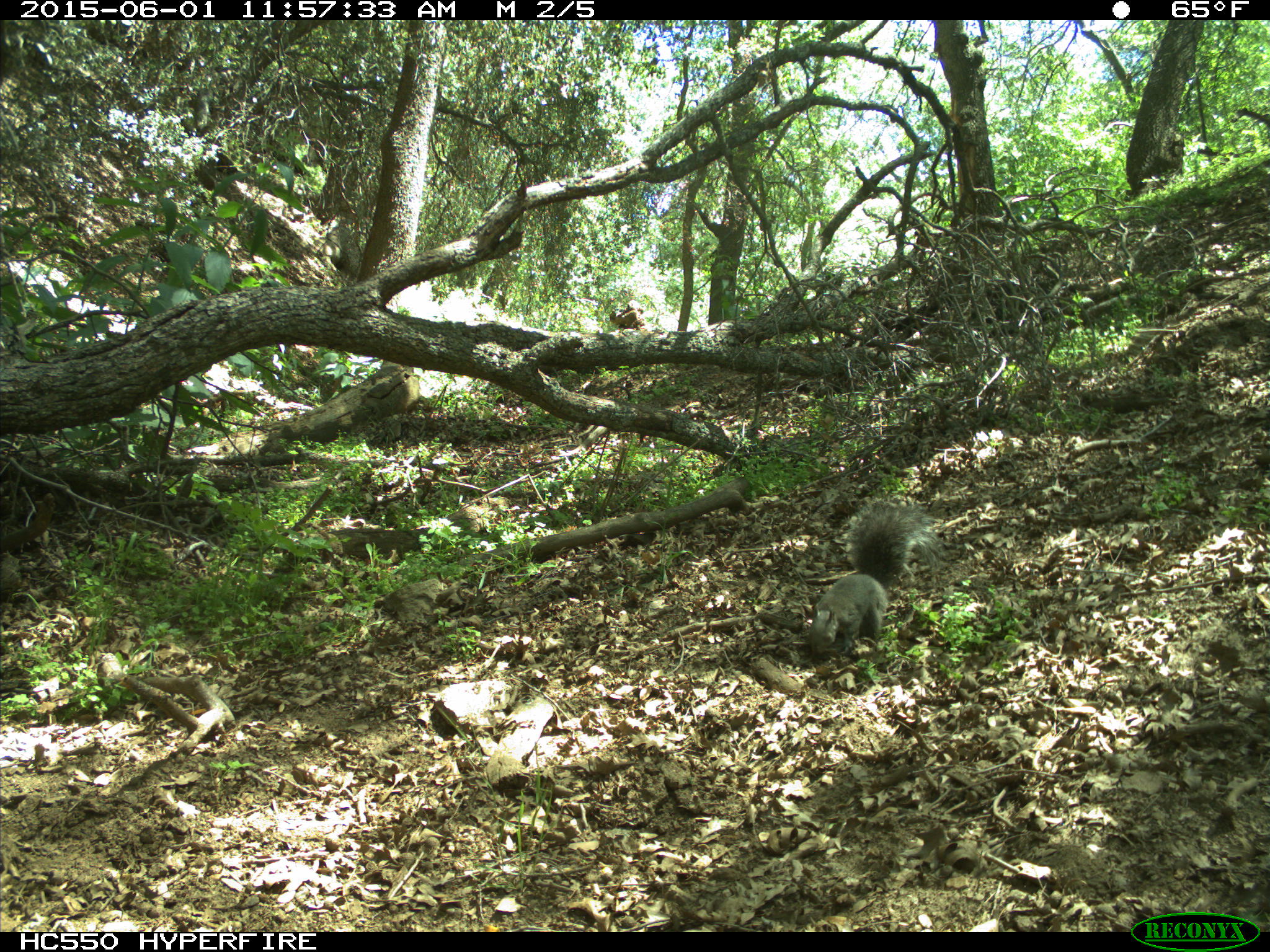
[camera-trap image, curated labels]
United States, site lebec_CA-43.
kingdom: Animalia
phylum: Chordata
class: Mammalia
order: Rodentia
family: Sciuridae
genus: Sciurus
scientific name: Sciurus carolinensis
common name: eastern gray squirrel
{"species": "Sciurus carolinensis (eastern gray squirrel)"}